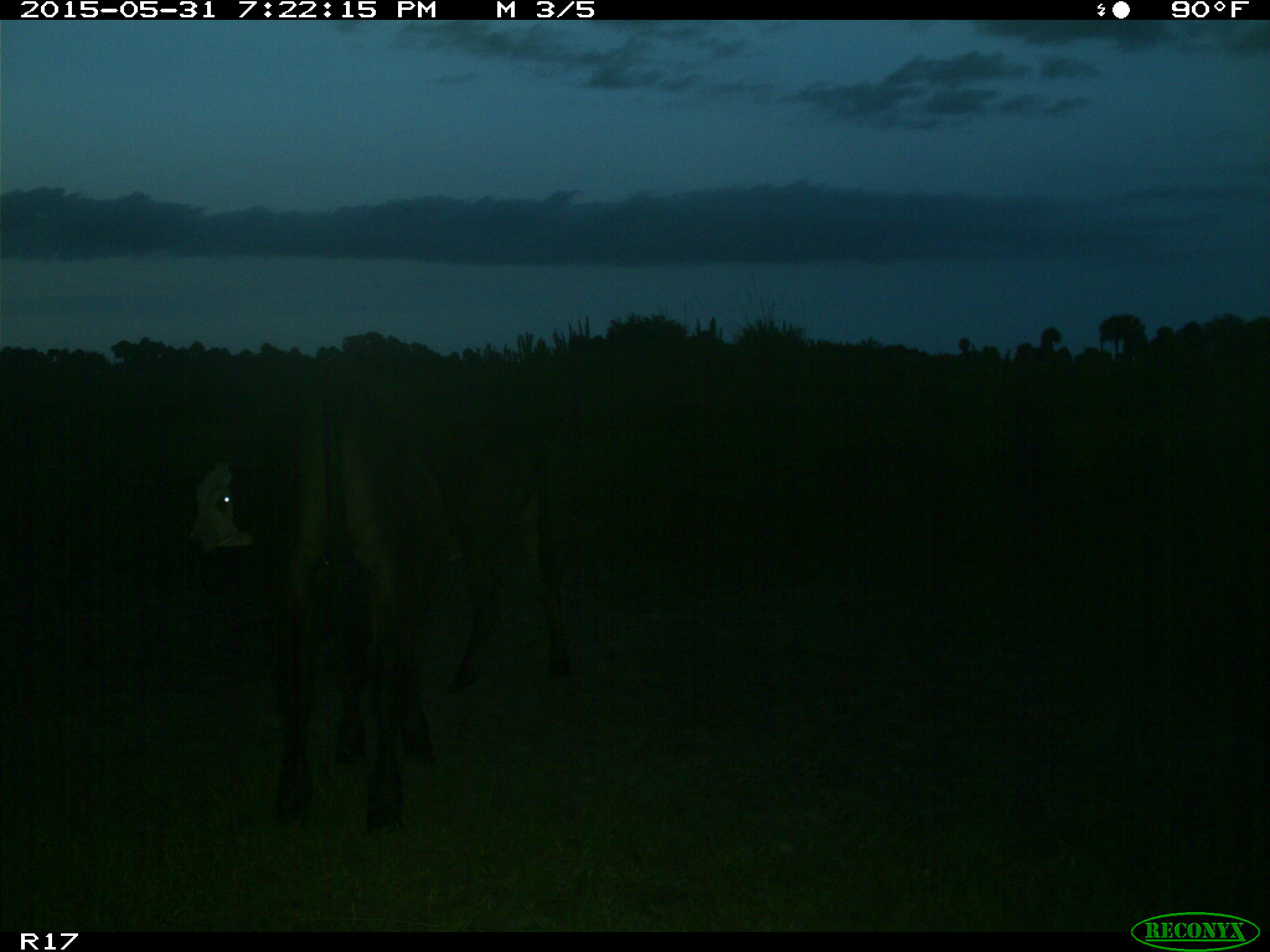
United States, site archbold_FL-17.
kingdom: Animalia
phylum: Chordata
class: Mammalia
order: Artiodactyla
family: Bovidae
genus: Bos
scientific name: Bos taurus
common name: domestic cow